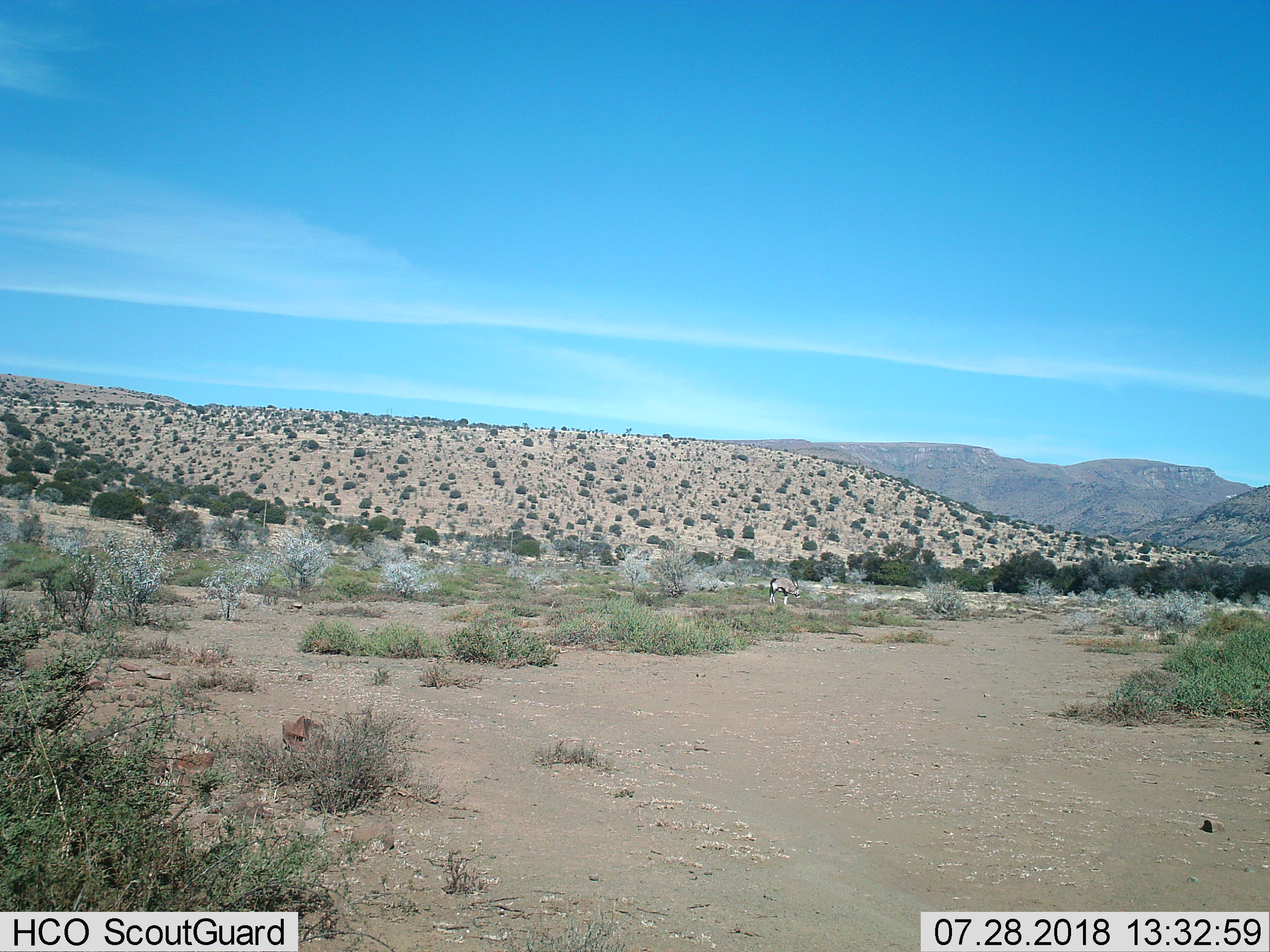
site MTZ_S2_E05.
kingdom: Animalia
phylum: Chordata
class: Mammalia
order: Artiodactyla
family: Bovidae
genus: Oryx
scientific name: Oryx gazella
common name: gemsbok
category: oryx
Oryx (gemsbok) (Oryx gazella), count 1. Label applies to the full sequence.